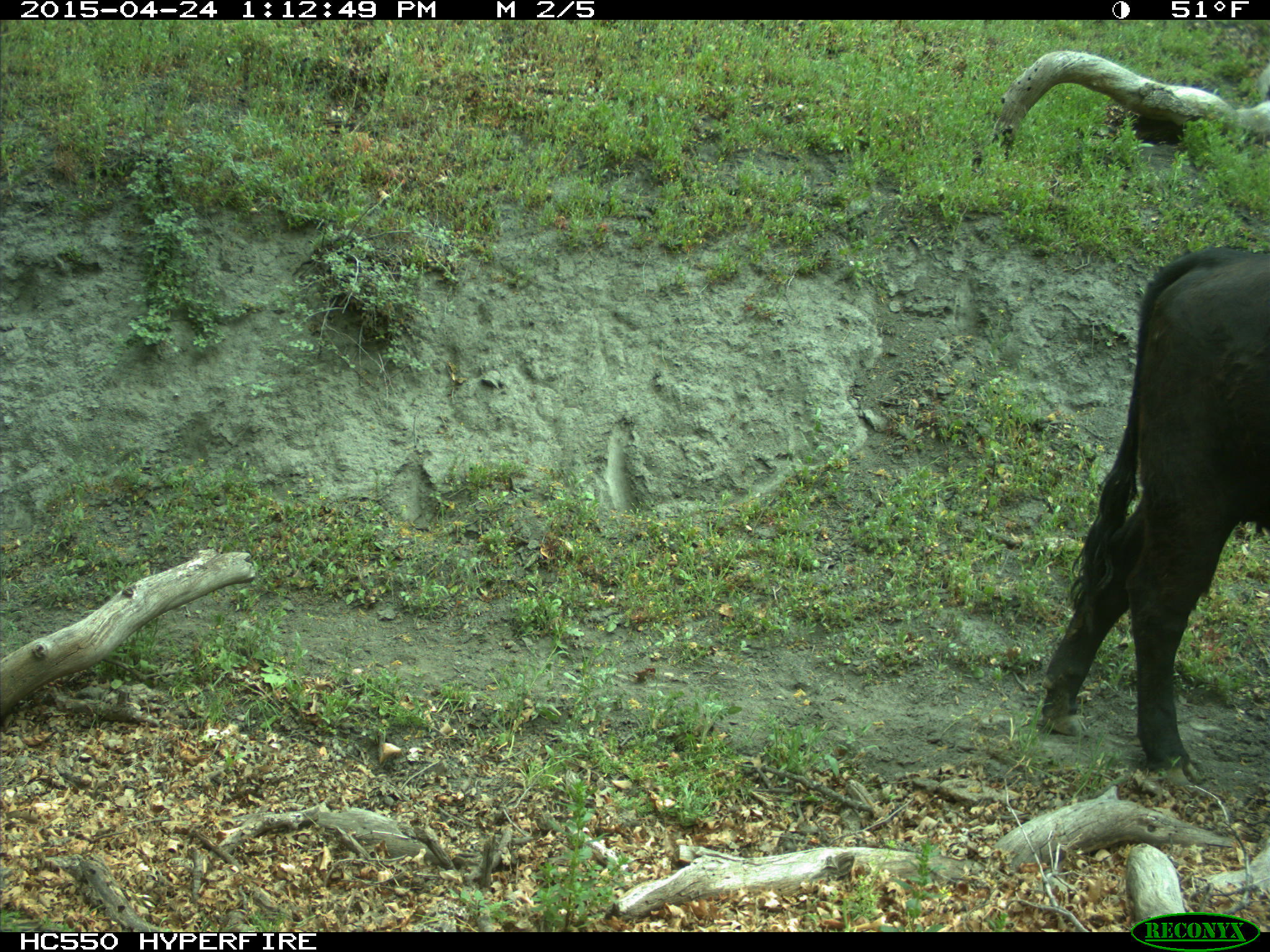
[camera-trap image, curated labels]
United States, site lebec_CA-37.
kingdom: Animalia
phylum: Chordata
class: Mammalia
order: Artiodactyla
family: Bovidae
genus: Bos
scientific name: Bos taurus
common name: domestic cow